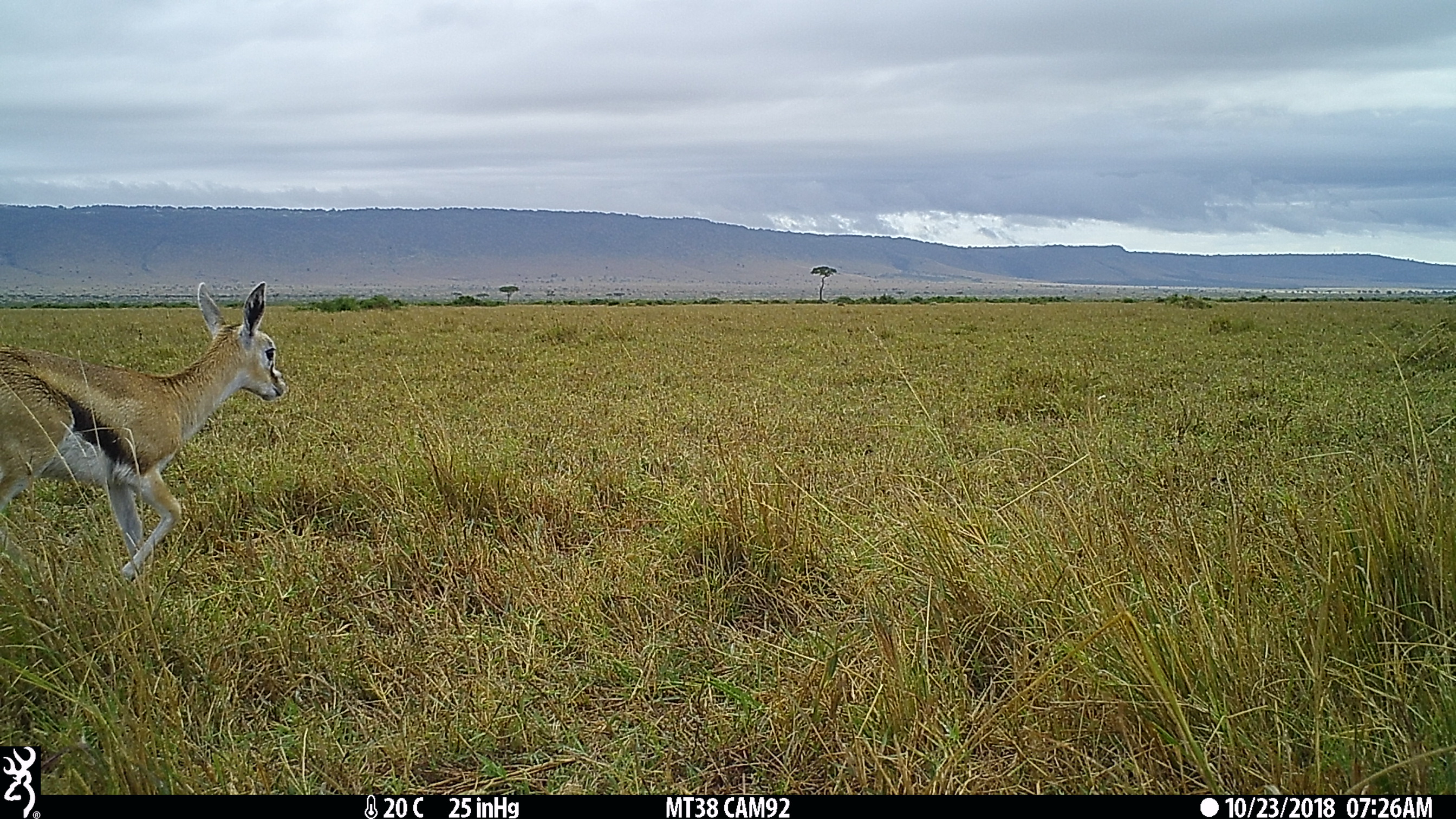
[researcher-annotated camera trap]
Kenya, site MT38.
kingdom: Animalia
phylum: Chordata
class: Mammalia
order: Artiodactyla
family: Bovidae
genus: Eudorcas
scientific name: Eudorcas thomsonii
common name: thomon's gazelle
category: gazelle thomsons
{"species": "gazelle thomsons (thomon's gazelle) (Eudorcas thomsonii)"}